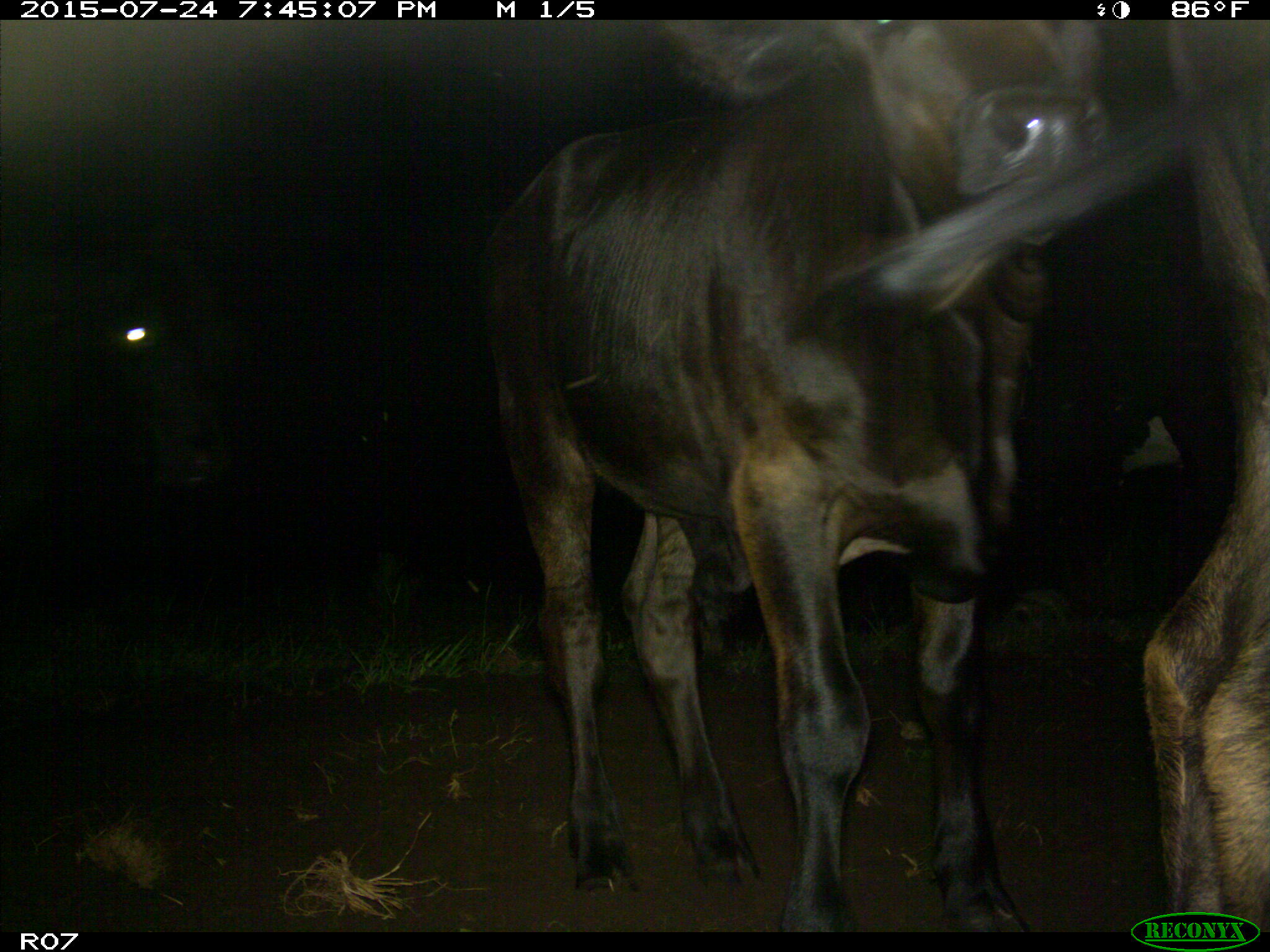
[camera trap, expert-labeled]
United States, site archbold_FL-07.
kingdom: Animalia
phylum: Chordata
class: Mammalia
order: Artiodactyla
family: Bovidae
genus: Bos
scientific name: Bos taurus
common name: domestic cow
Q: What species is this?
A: Bos taurus (domestic cow).